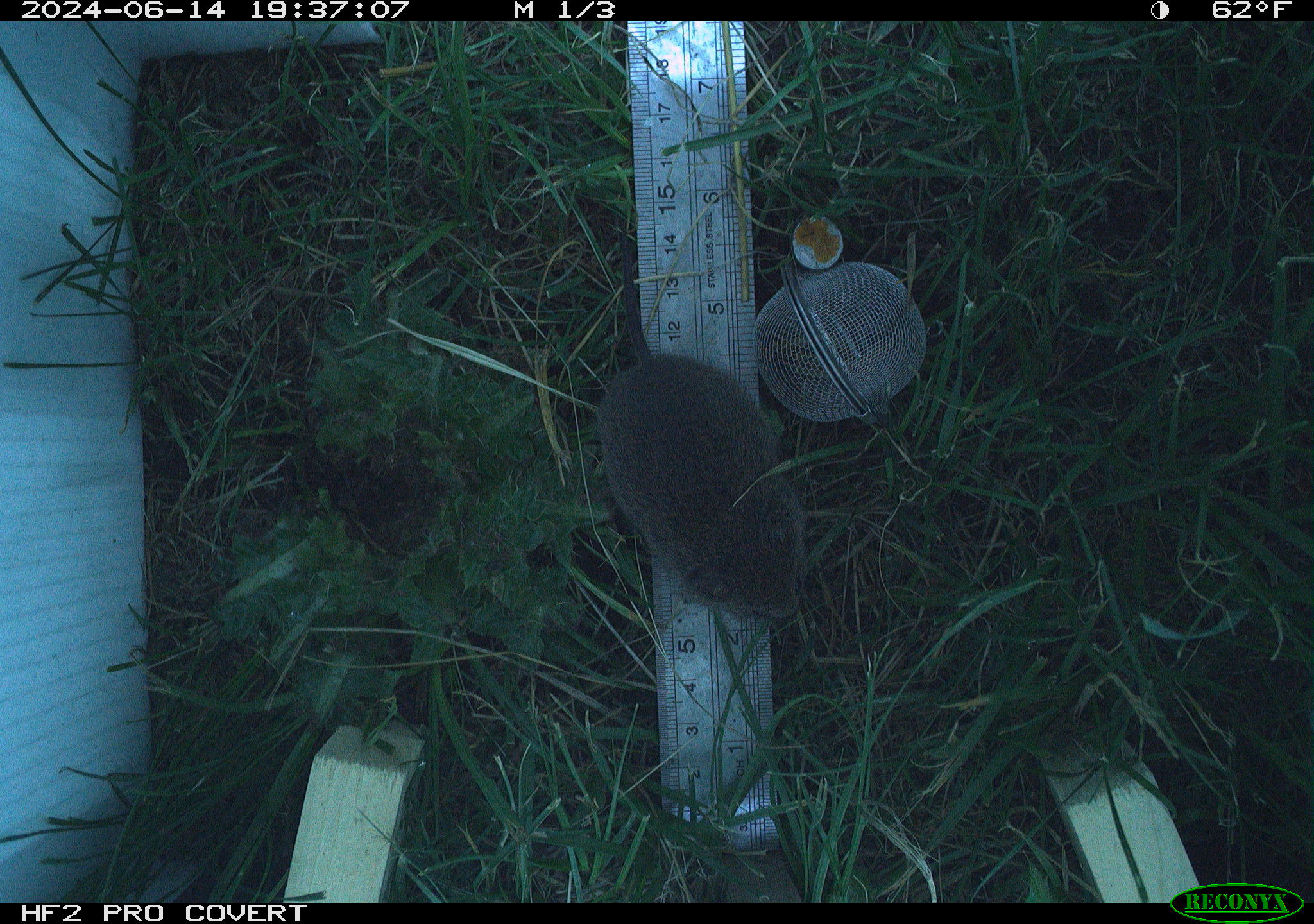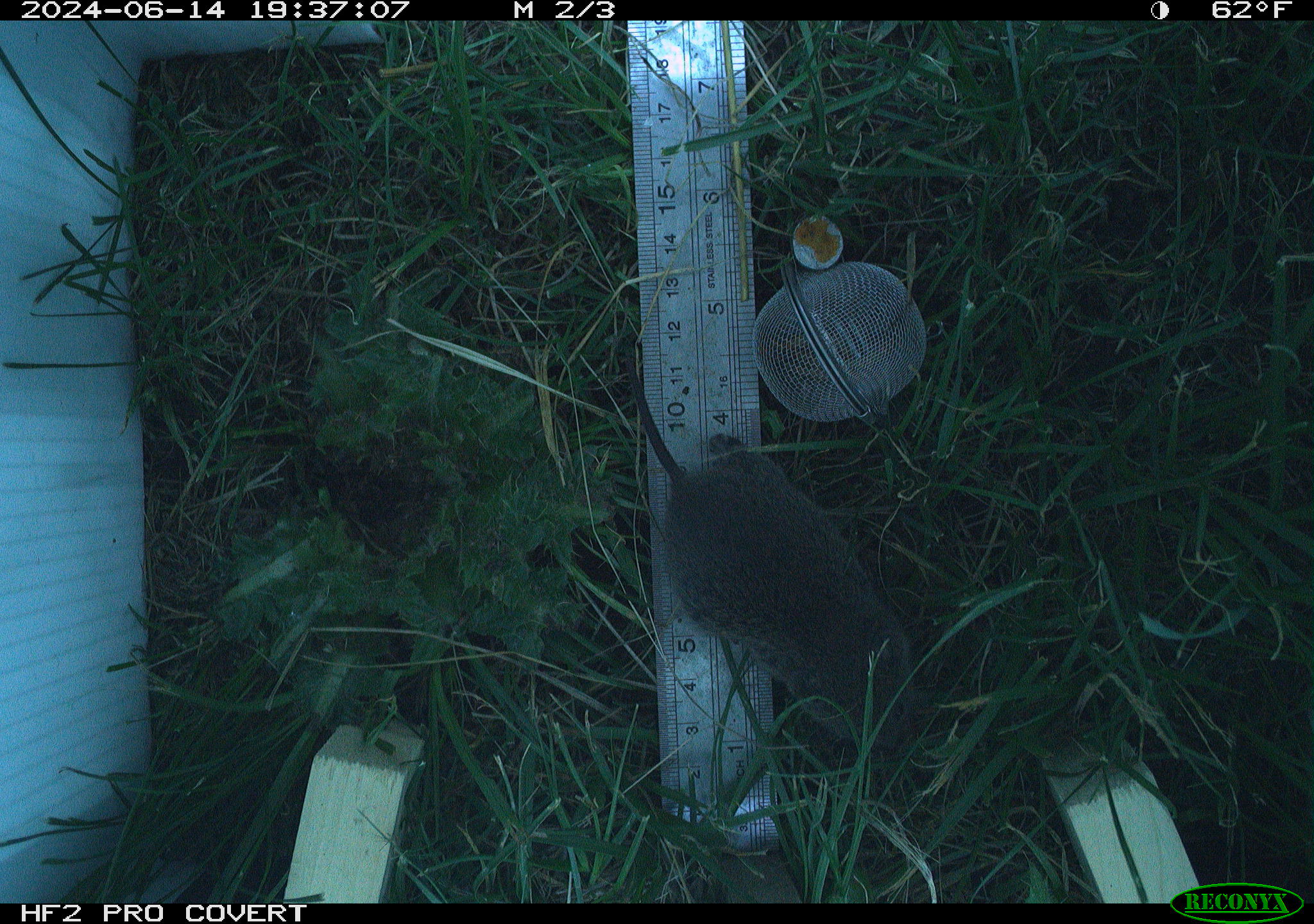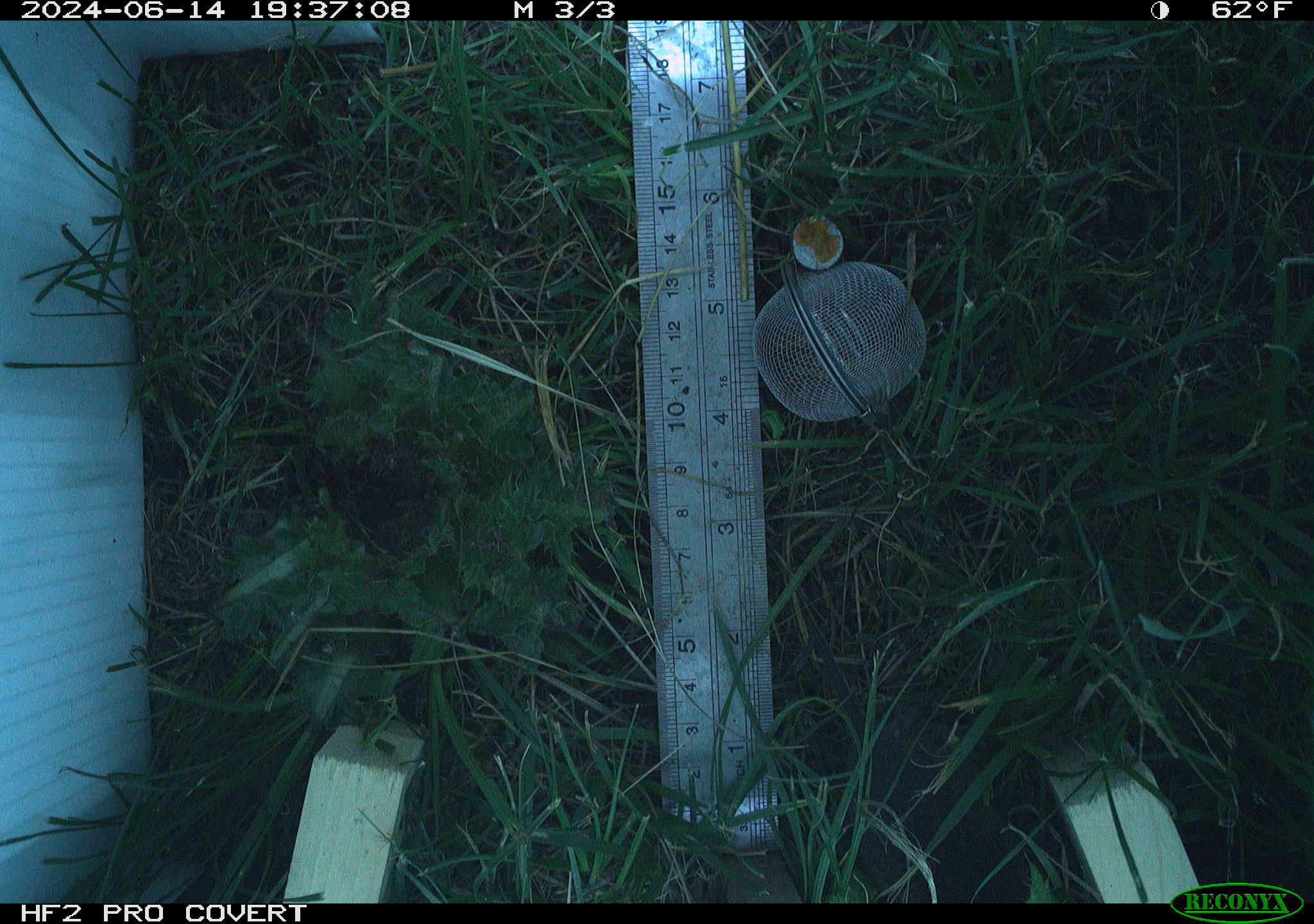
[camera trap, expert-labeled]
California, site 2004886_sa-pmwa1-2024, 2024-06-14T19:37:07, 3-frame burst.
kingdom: Animalia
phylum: Chordata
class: Mammalia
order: Rodentia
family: Cricetidae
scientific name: Arvicolinae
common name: voles, lemmings, and muskrats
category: arvicolinae subfamily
Arvicolinae subfamily (voles, lemmings, and muskrats) (Arvicolinae).